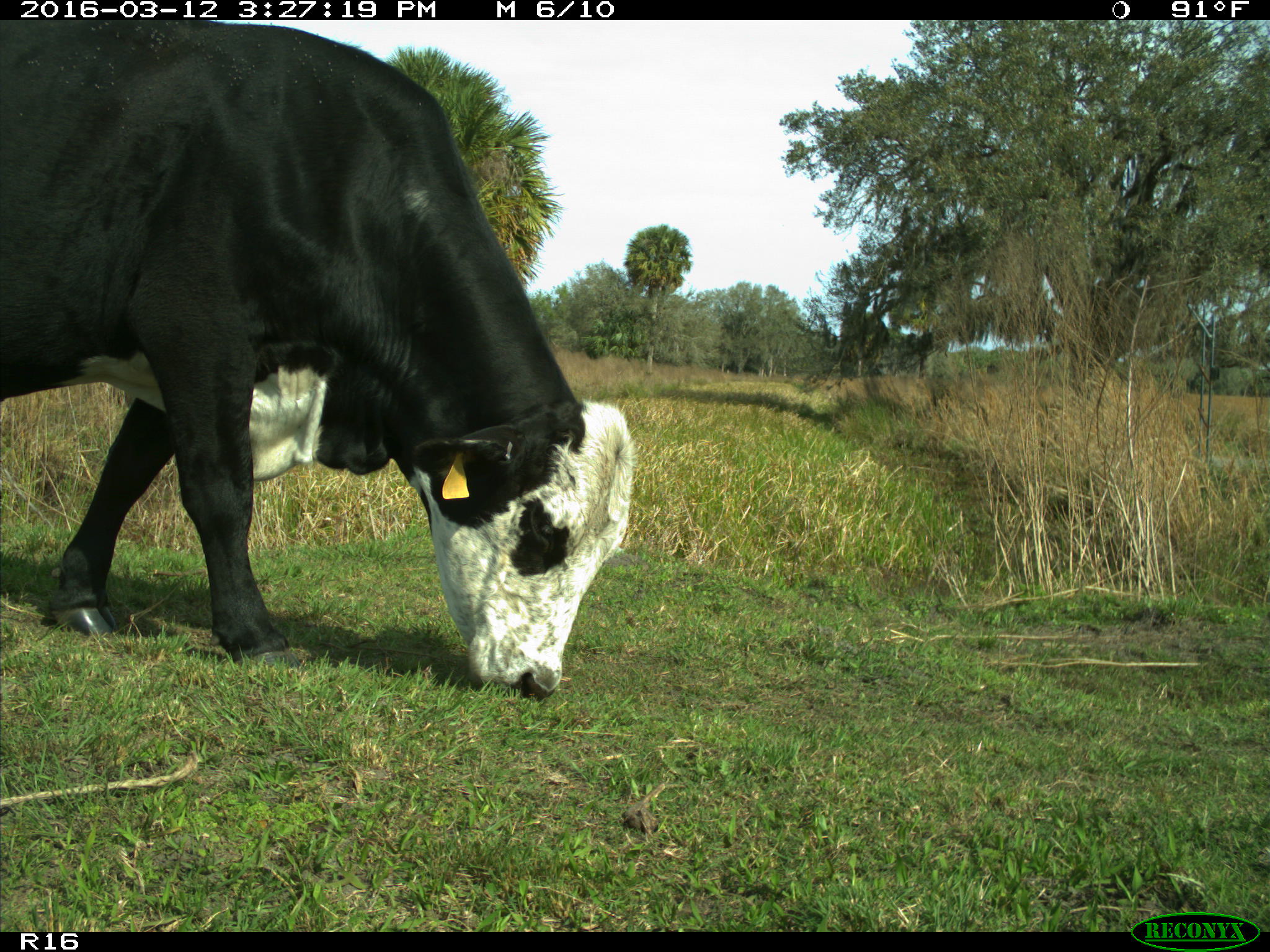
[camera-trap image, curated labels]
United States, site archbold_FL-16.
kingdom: Animalia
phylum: Chordata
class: Mammalia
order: Artiodactyla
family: Bovidae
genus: Bos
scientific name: Bos taurus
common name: domestic cow